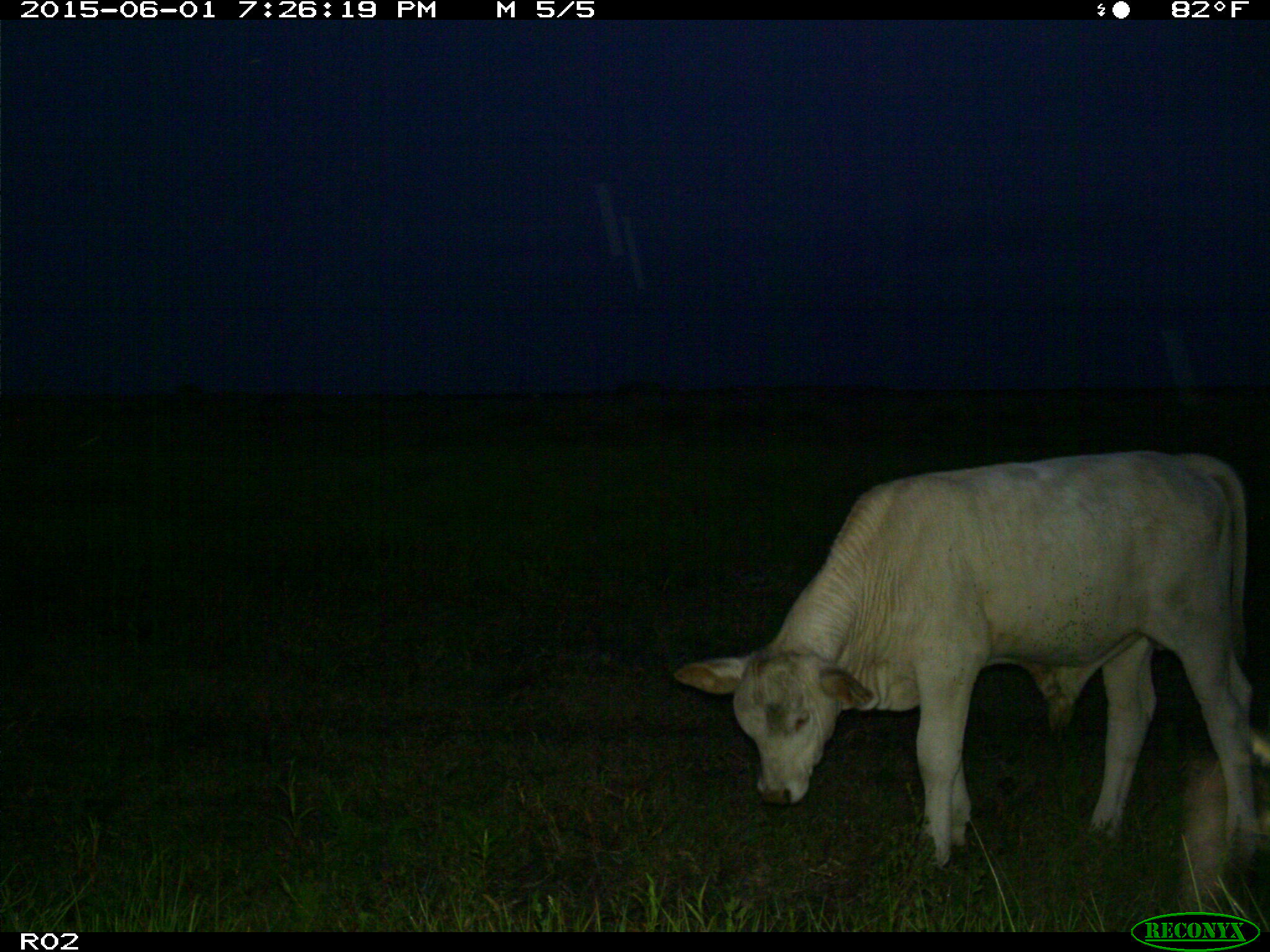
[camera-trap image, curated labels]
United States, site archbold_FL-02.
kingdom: Animalia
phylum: Chordata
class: Mammalia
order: Artiodactyla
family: Bovidae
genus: Bos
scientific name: Bos taurus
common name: domestic cow